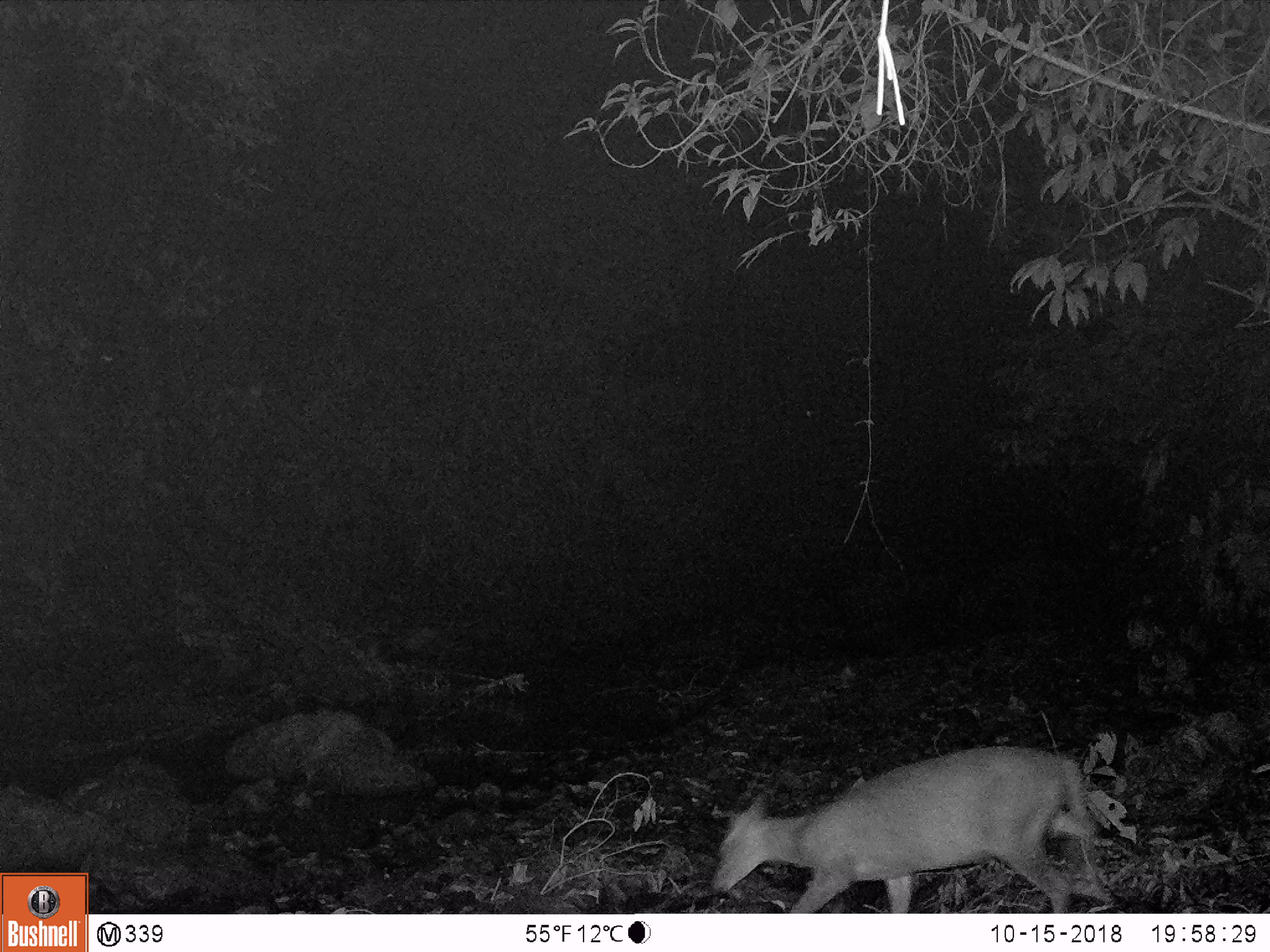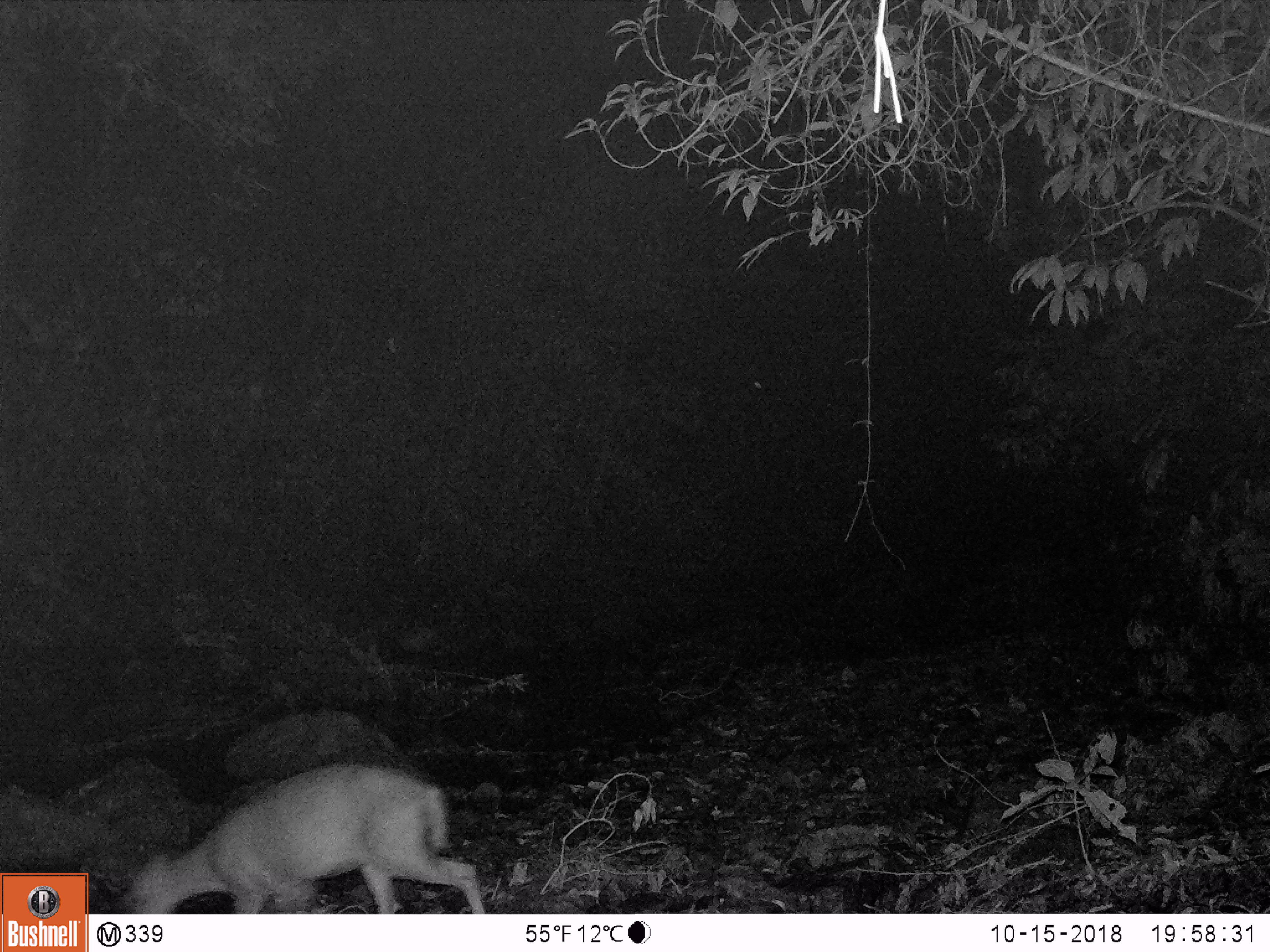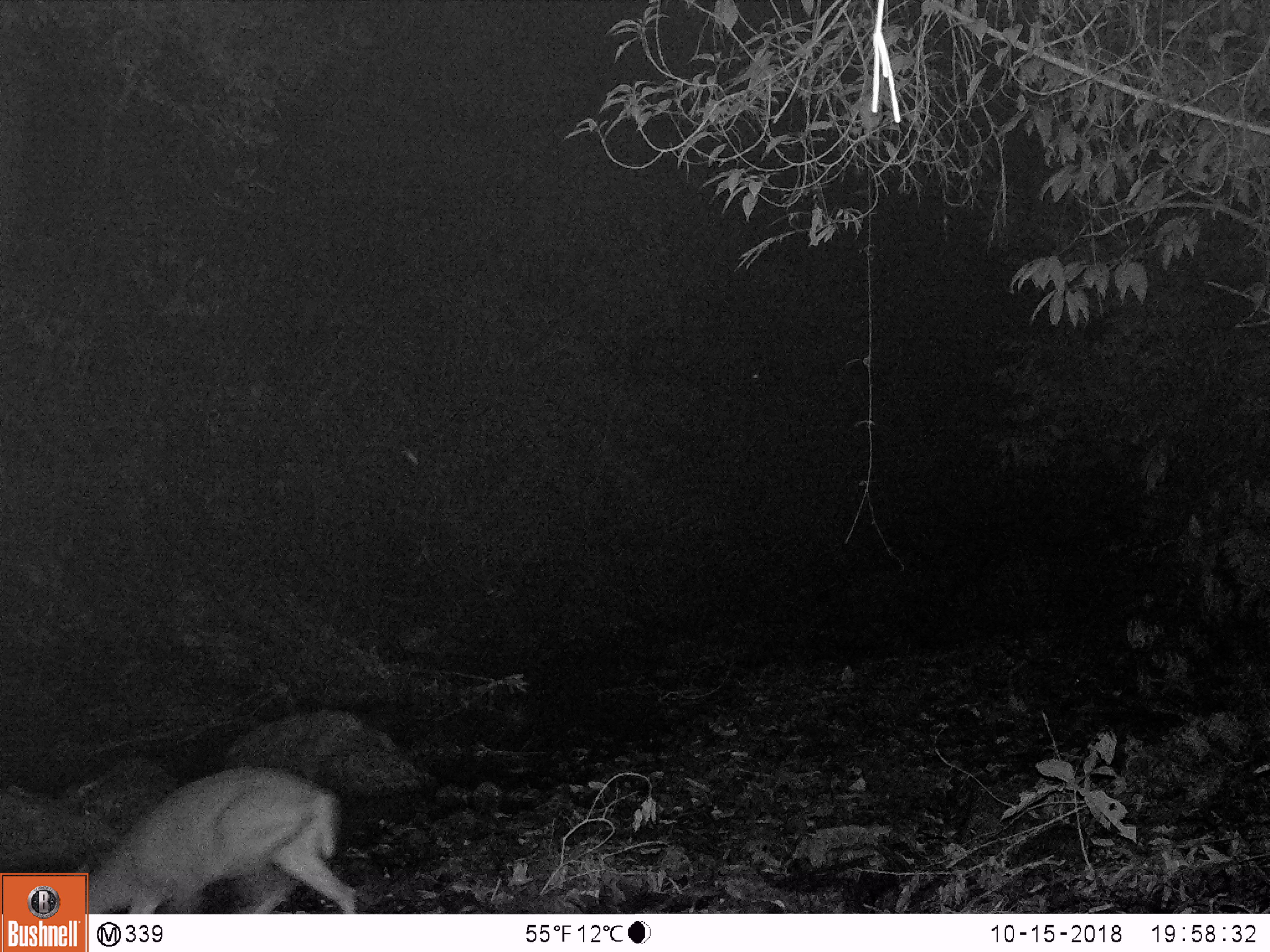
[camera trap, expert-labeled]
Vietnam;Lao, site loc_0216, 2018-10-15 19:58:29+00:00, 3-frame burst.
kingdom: Animalia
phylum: Chordata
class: Mammalia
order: Artiodactyla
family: Cervidae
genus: Muntiacus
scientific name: Muntiacus rooseveltorum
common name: roosevelt's muntjac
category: roosevelts muntjac group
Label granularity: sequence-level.